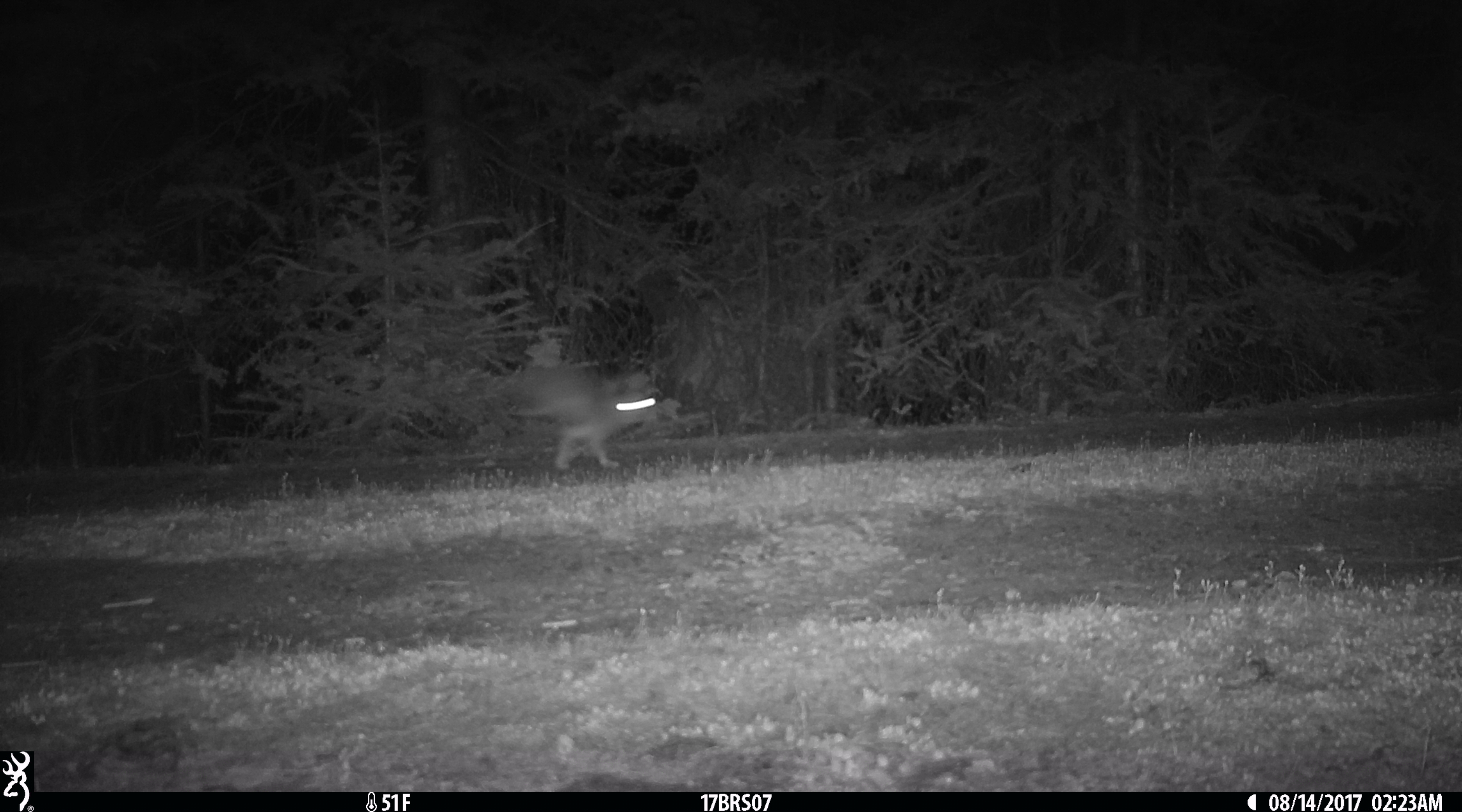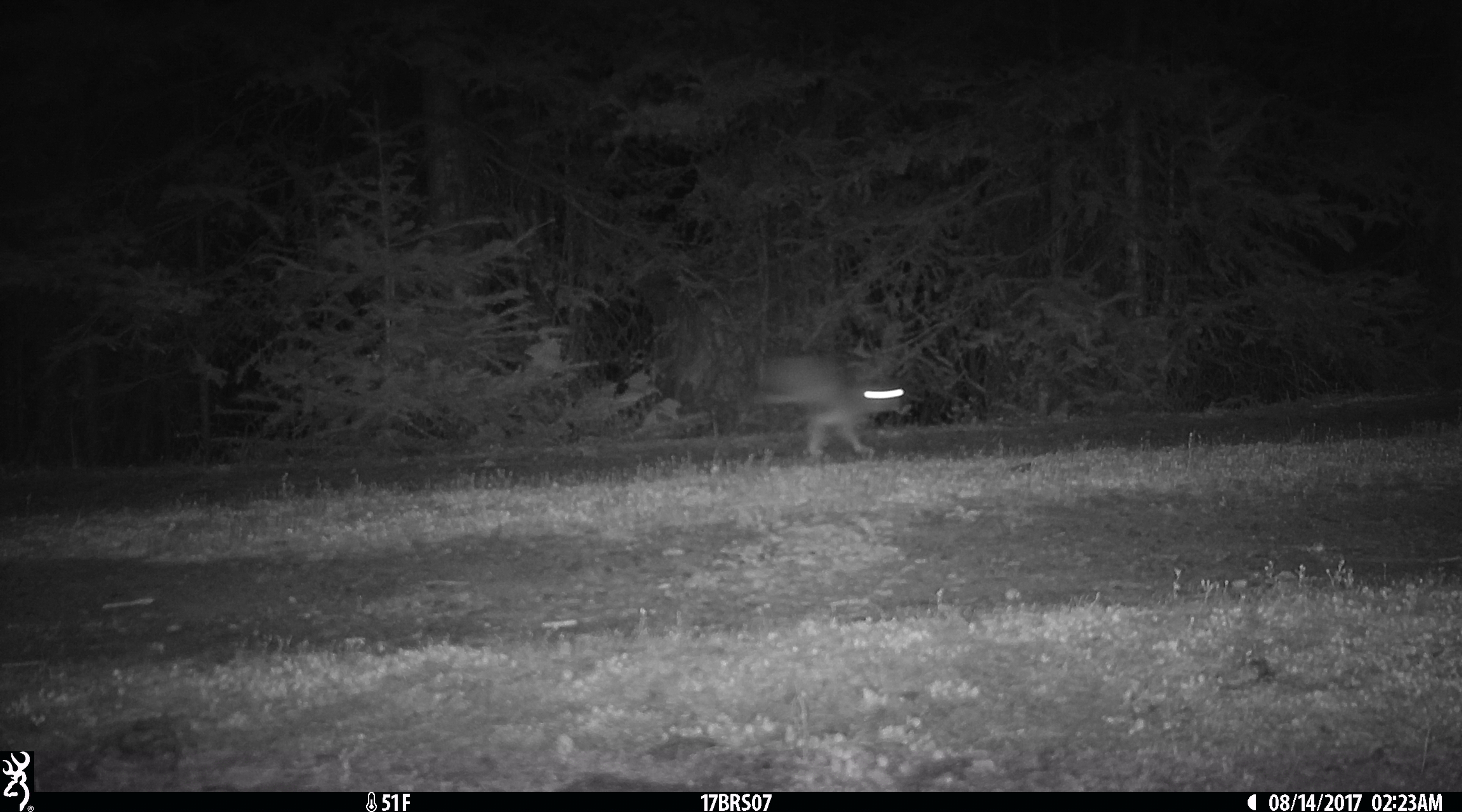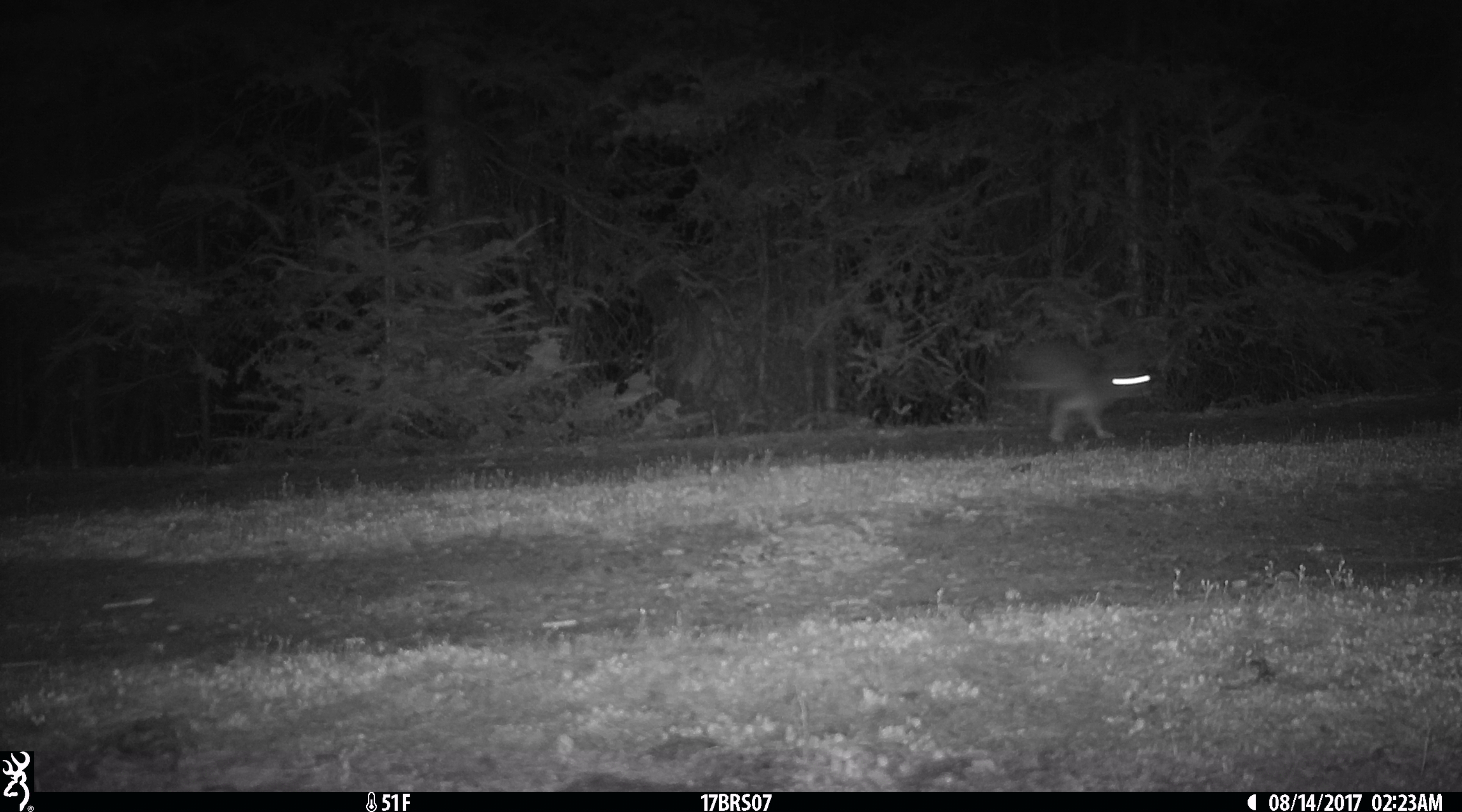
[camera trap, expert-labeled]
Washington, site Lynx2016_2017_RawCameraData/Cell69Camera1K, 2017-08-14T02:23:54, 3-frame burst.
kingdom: Animalia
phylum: Chordata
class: Mammalia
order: Lagomorpha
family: Leporidae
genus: Lepus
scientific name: Lepus americanus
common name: snowshoe hare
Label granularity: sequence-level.